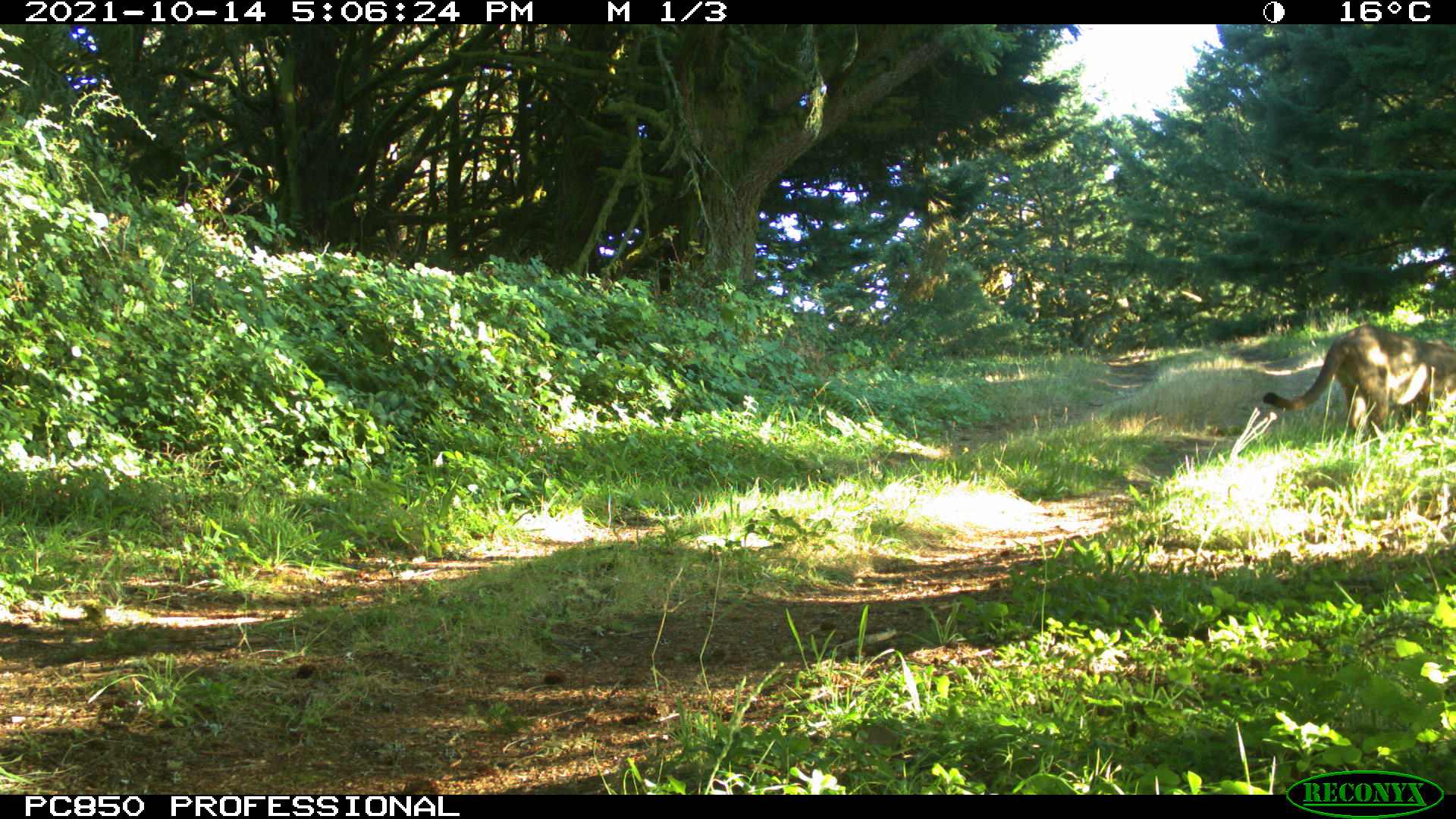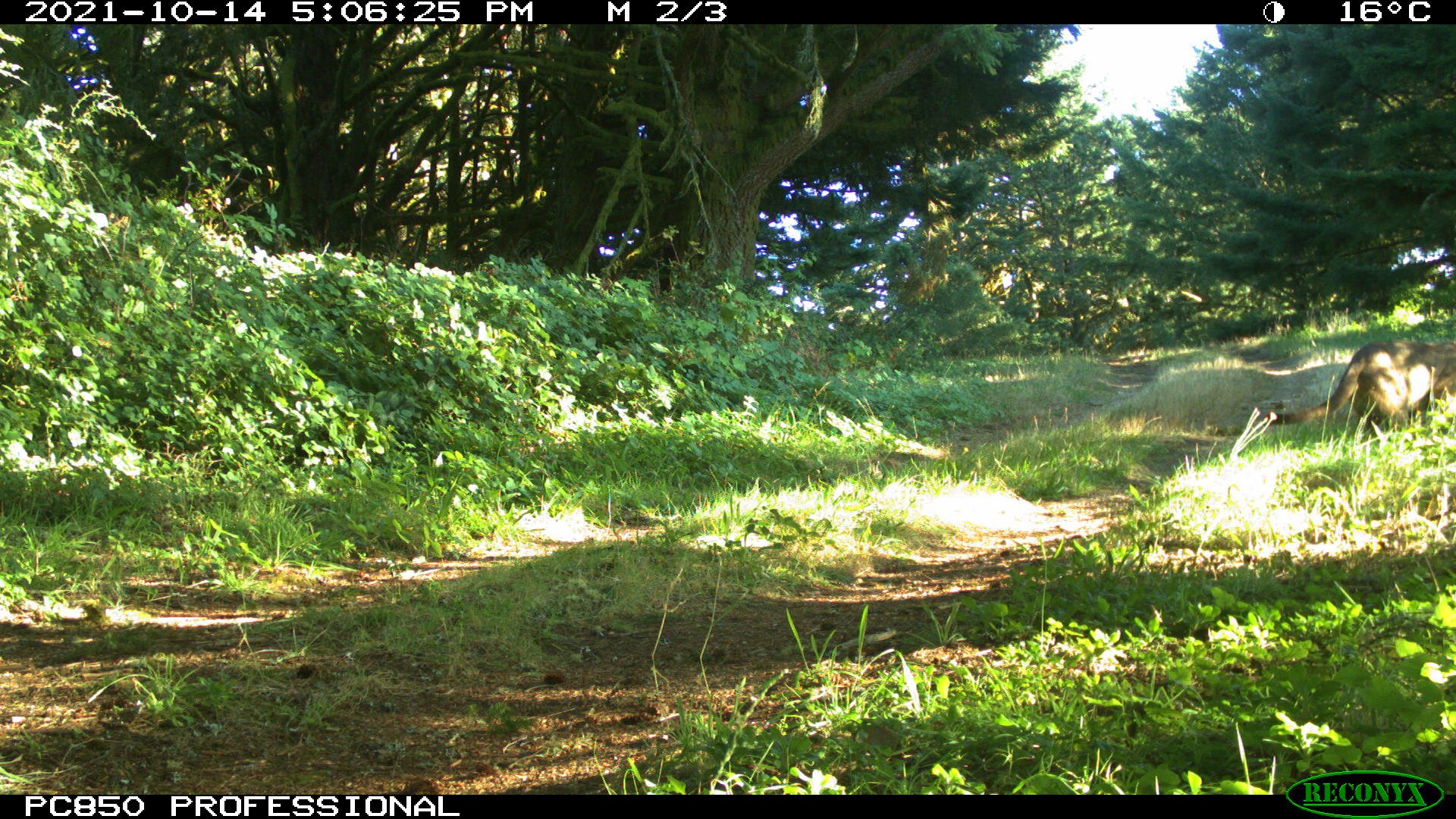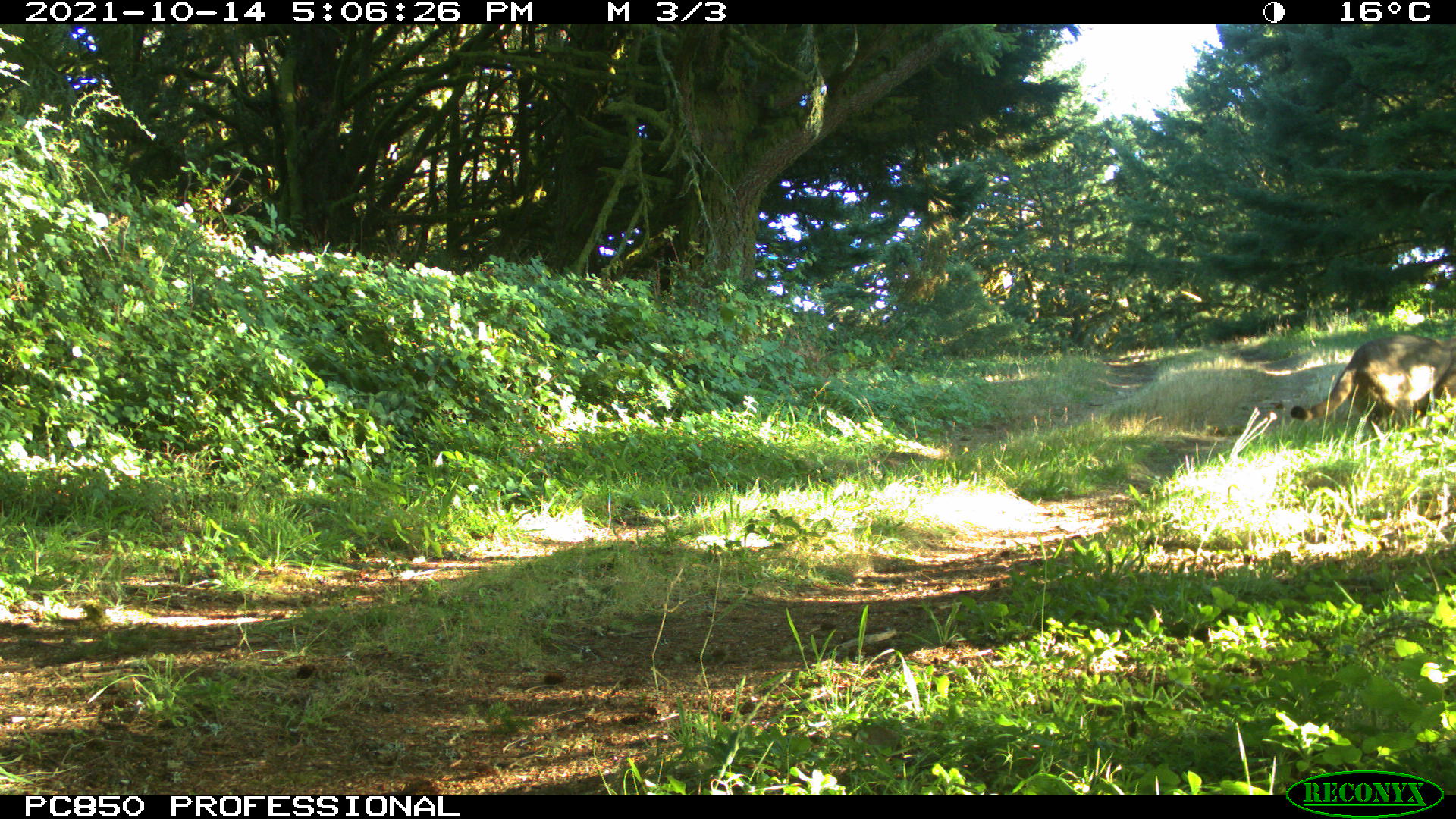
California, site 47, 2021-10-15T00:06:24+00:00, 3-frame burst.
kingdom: Animalia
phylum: Chordata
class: Mammalia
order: Carnivora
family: Felidae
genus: Puma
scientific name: Puma concolor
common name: puma